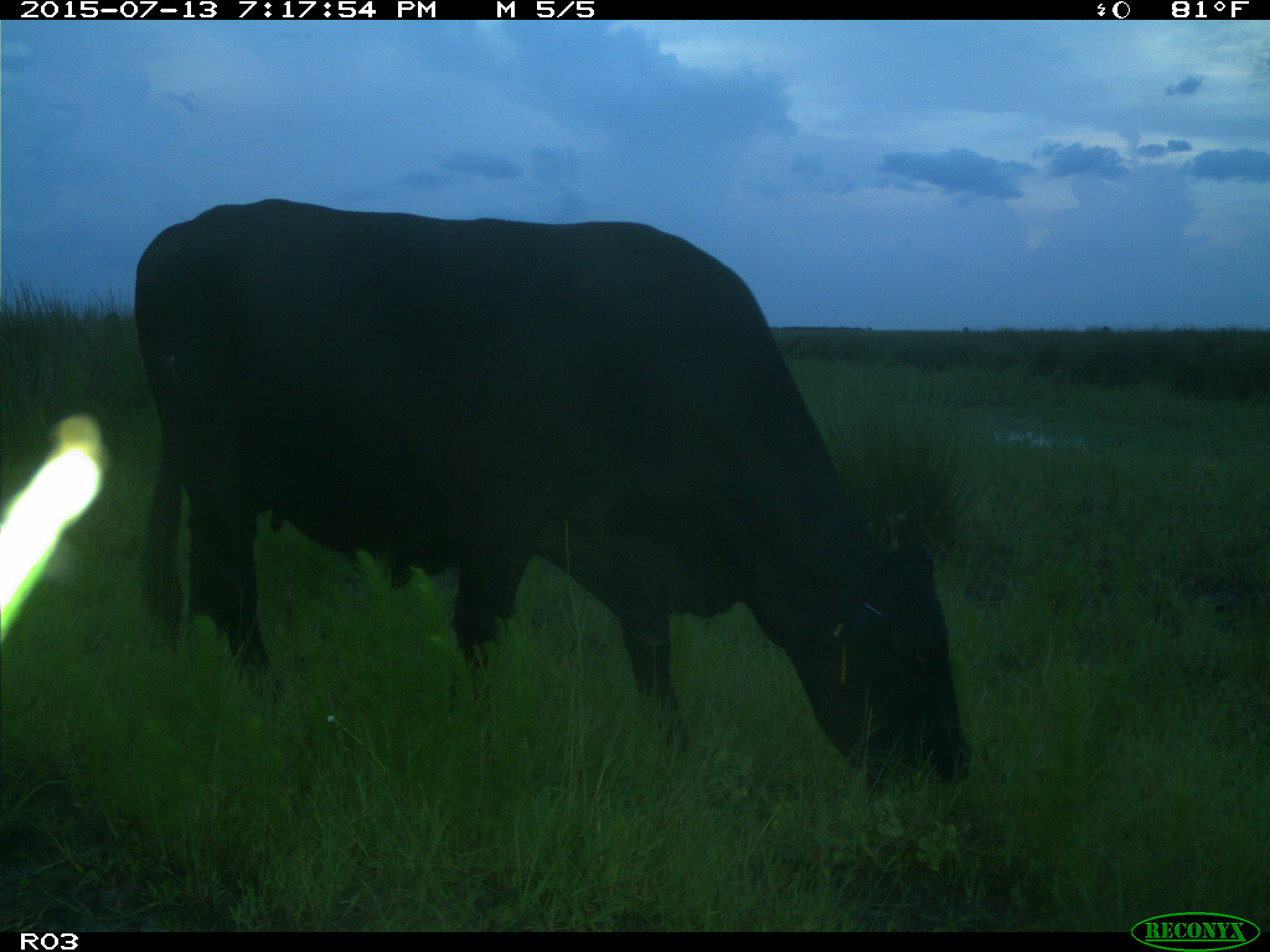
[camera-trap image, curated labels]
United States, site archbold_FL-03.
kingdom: Animalia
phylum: Chordata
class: Mammalia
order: Artiodactyla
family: Bovidae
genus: Bos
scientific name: Bos taurus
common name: domestic cow